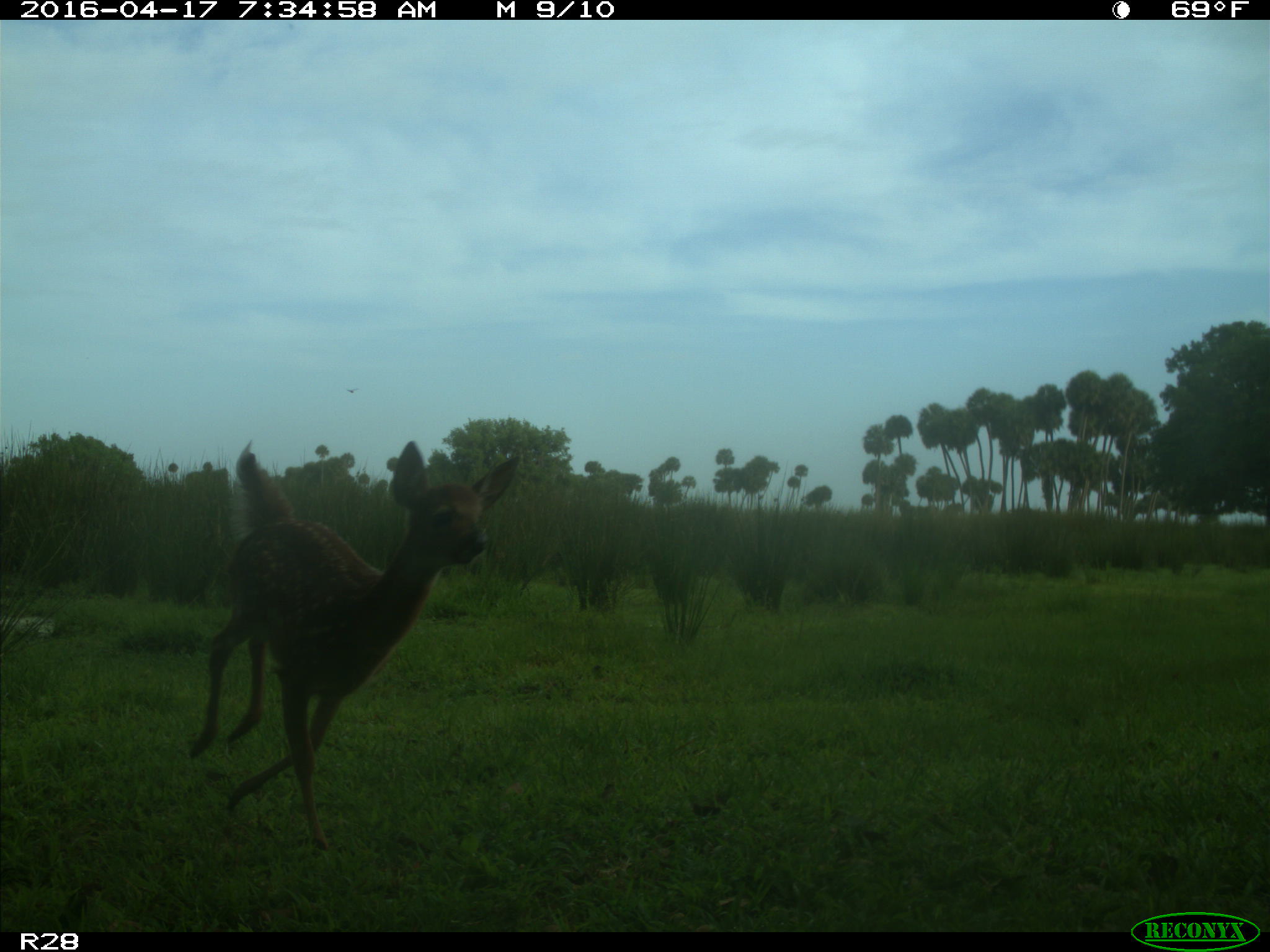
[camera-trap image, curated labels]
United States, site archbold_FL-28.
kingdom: Animalia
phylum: Chordata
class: Mammalia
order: Artiodactyla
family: Cervidae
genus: Odocoileus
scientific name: Odocoileus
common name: deer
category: unidentified deer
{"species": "unidentified deer (deer) (Odocoileus)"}